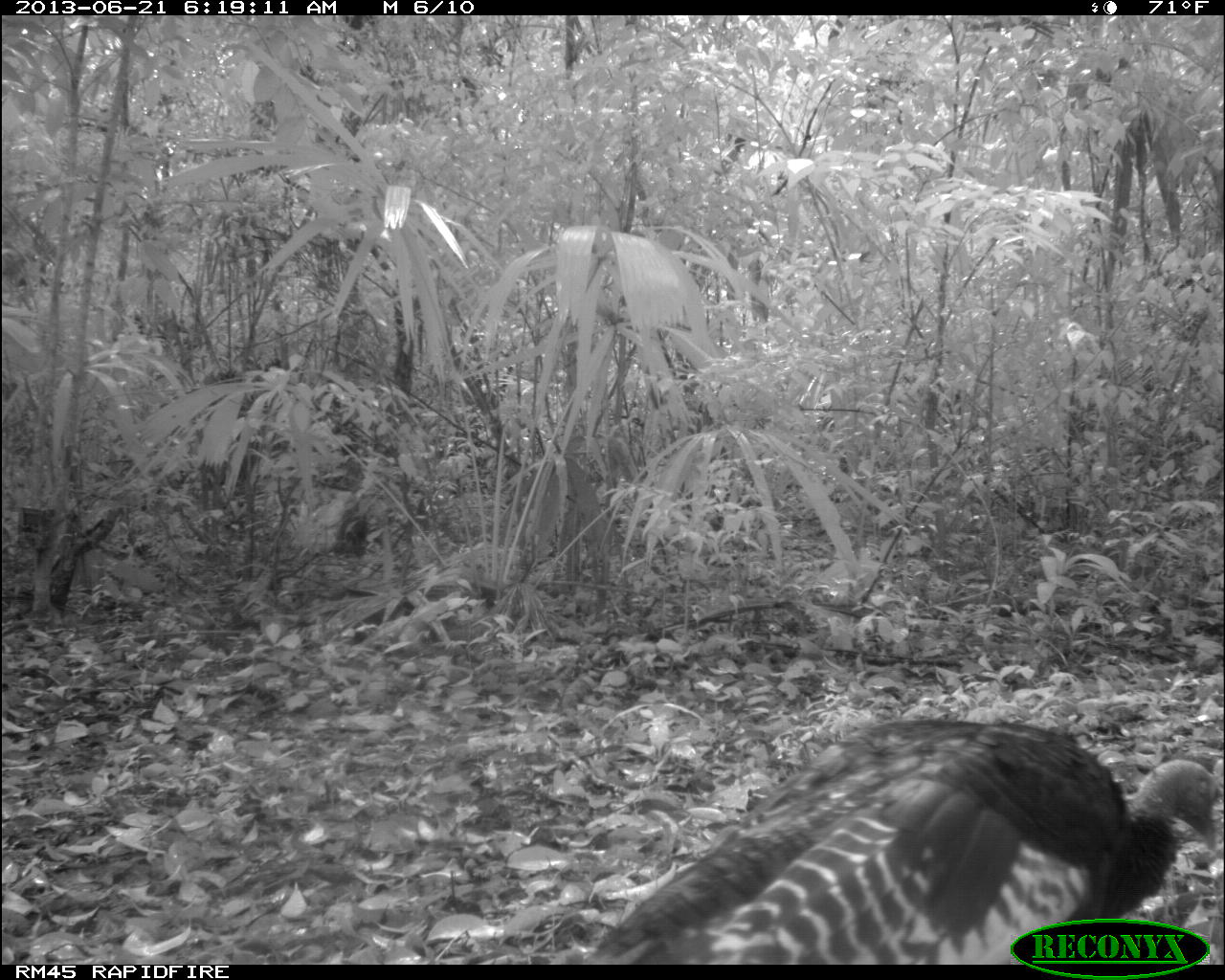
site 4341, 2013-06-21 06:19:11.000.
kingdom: Animalia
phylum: Chordata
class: Aves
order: Galliformes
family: Phasianidae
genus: Meleagris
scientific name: Meleagris ocellata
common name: ocellated turkey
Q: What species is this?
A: Meleagris ocellata (ocellated turkey).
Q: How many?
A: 1.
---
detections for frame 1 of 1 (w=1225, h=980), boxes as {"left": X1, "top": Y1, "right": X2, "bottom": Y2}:
meleagris ocellata: {"left": 584, "top": 719, "right": 1217, "bottom": 966}